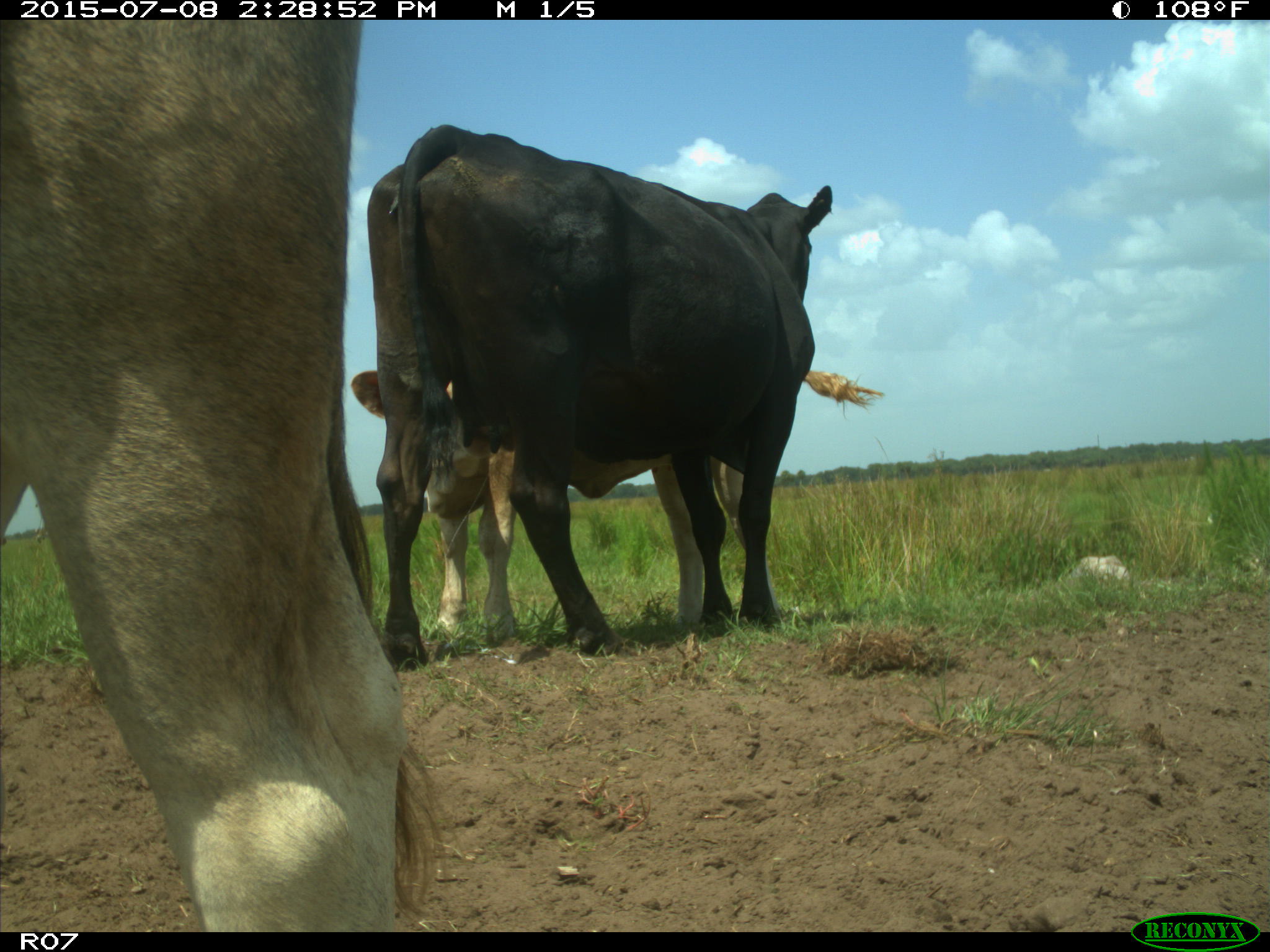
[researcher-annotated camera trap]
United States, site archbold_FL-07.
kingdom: Animalia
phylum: Chordata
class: Mammalia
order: Artiodactyla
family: Bovidae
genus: Bos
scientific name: Bos taurus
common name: domestic cow